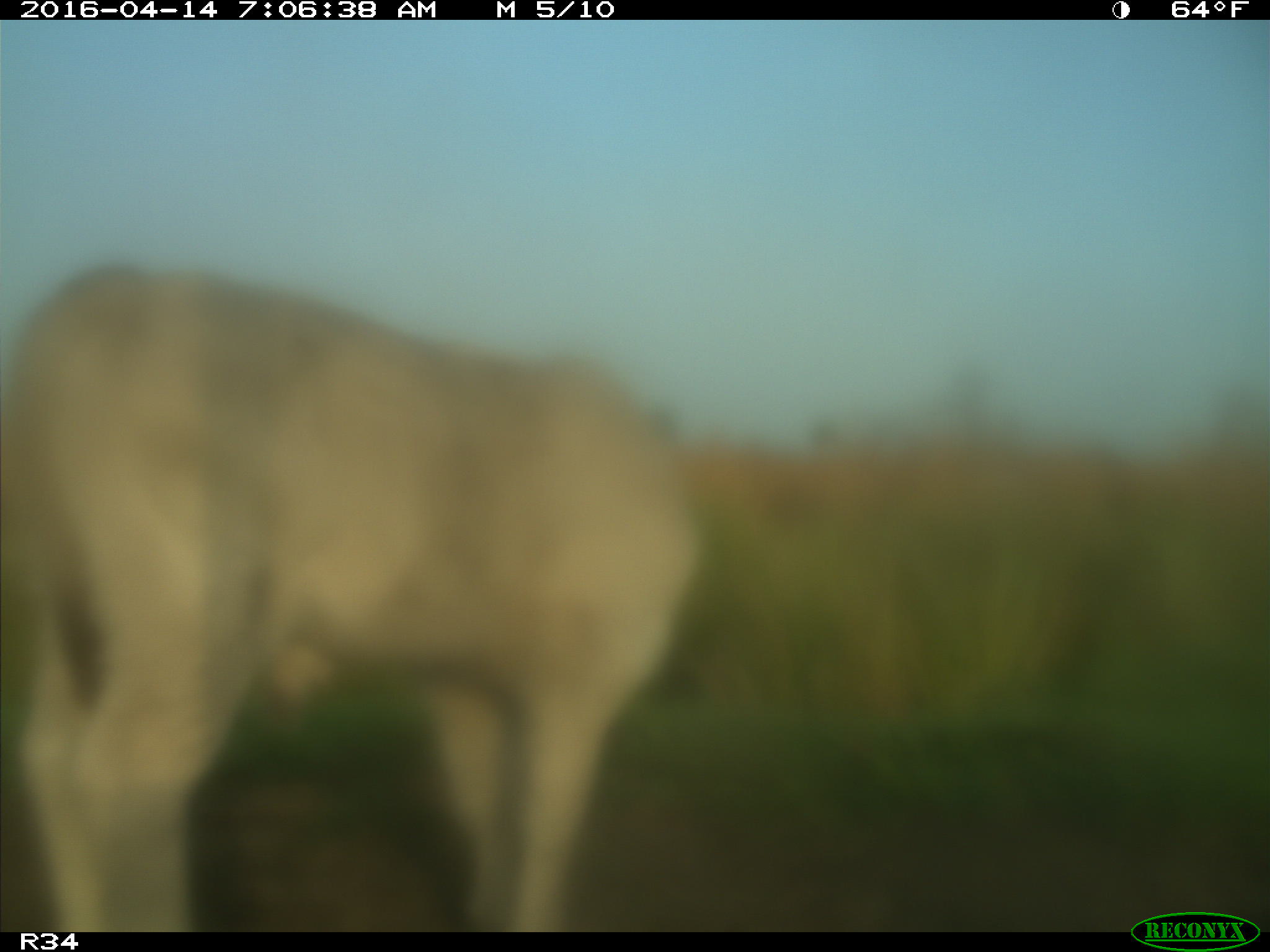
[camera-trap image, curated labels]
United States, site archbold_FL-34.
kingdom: Animalia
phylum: Chordata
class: Mammalia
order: Artiodactyla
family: Bovidae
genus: Bos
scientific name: Bos taurus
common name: domestic cow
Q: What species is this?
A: Bos taurus (domestic cow).